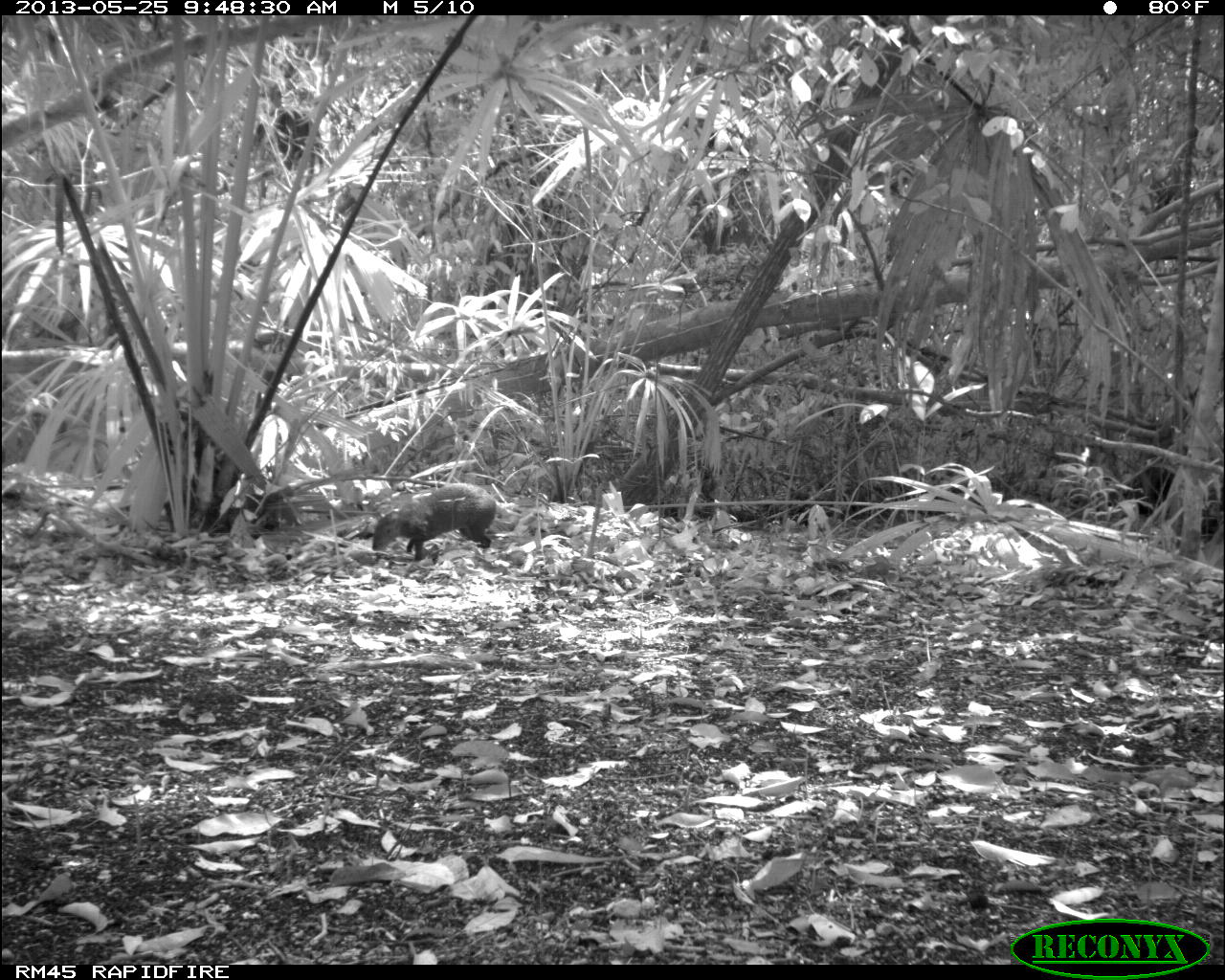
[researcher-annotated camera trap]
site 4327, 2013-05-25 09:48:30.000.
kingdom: Animalia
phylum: Chordata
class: Mammalia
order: Rodentia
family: Dasyproctidae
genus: Dasyprocta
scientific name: Dasyprocta punctata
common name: central american agouti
Dasyprocta punctata (central american agouti), count 1.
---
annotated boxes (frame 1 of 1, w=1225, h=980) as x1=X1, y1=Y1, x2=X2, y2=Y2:
dasyprocta punctata: x1=372, y1=482, x2=497, y2=562